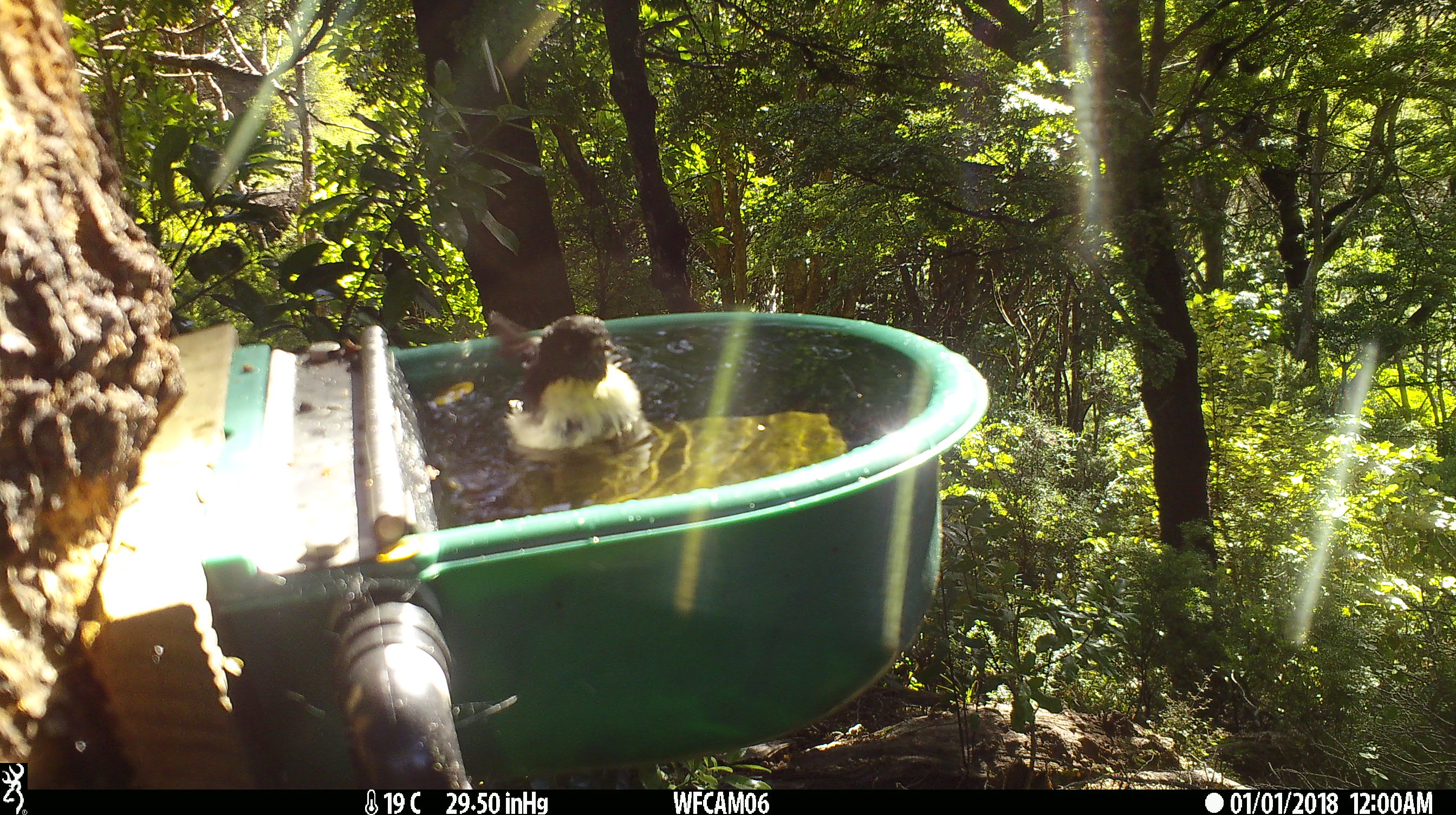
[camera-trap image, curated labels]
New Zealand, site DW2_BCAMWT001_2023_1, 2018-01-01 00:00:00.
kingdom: Animalia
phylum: Chordata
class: Aves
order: Passeriformes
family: Petroicidae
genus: Petroica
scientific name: Petroica macrocephala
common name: tomtit